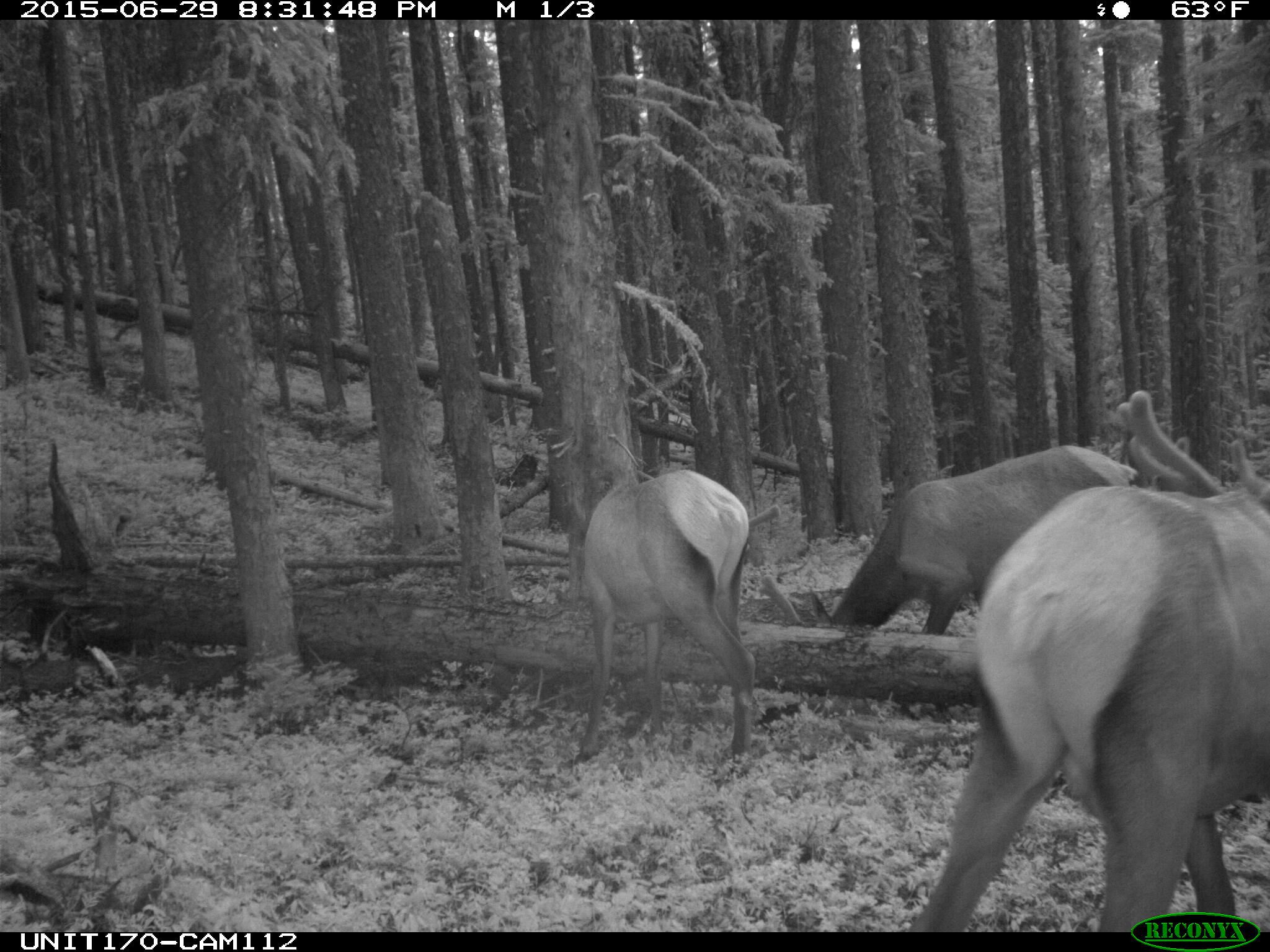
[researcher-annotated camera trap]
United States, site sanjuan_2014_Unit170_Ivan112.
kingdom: Animalia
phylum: Chordata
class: Mammalia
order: Artiodactyla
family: Cervidae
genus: Cervus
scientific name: Cervus elaphus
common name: red deer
Cervus elaphus (red deer).